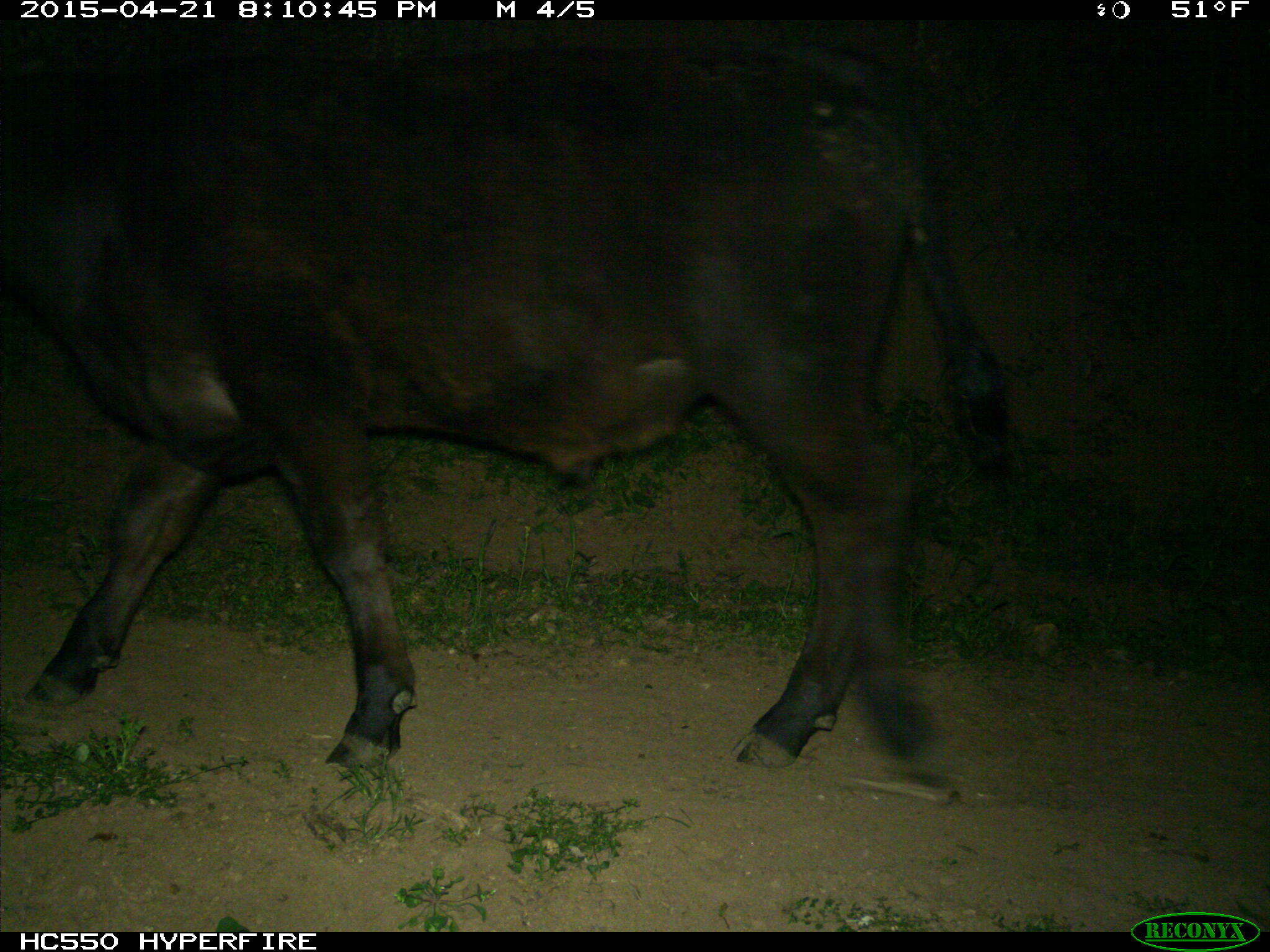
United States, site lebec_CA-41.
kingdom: Animalia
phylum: Chordata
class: Mammalia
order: Artiodactyla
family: Bovidae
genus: Bos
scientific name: Bos taurus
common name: domestic cow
Bos taurus (domestic cow).